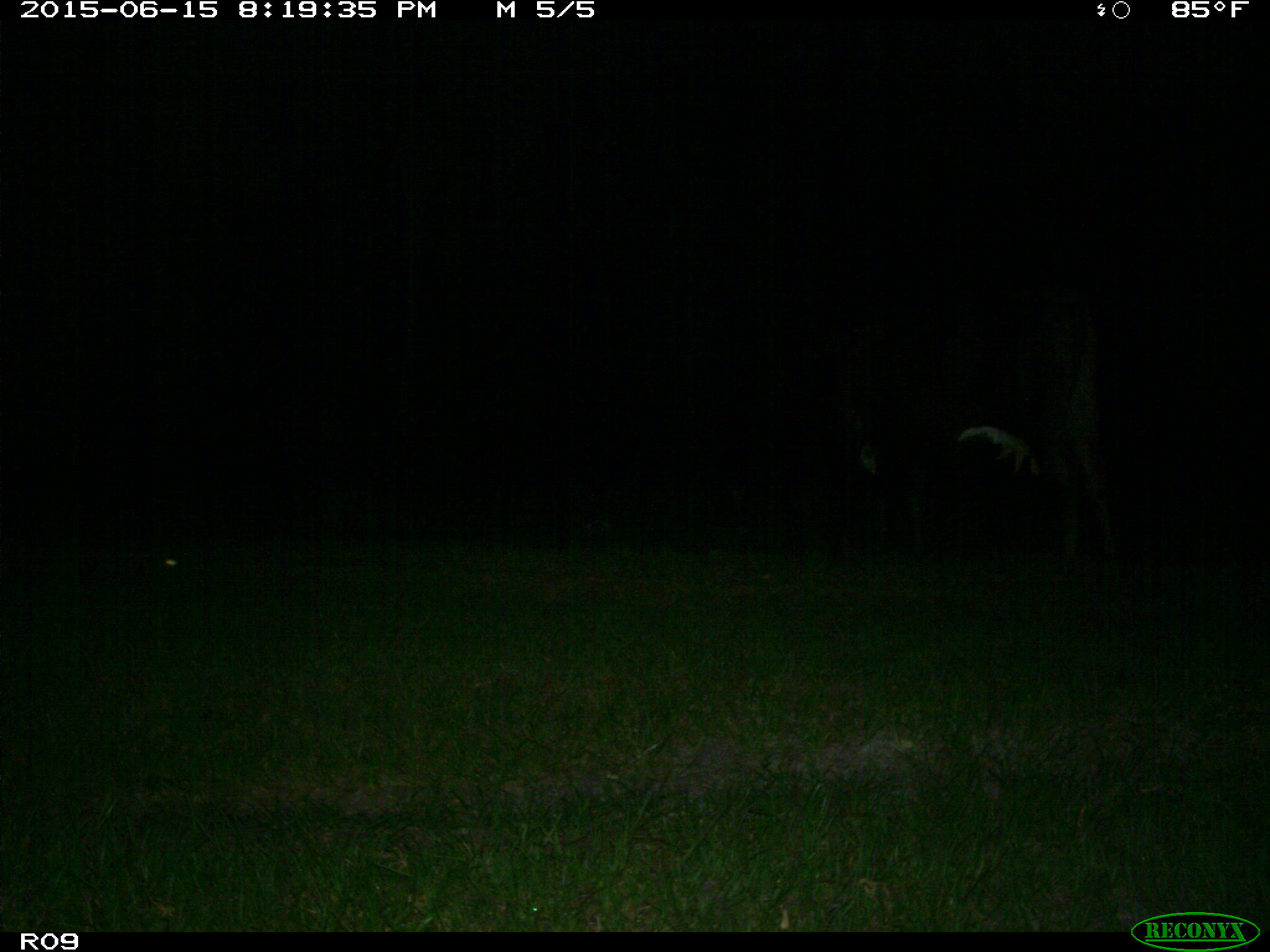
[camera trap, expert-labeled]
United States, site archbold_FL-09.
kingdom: Animalia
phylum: Chordata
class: Mammalia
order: Artiodactyla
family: Bovidae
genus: Bos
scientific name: Bos taurus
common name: domestic cow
Bos taurus (domestic cow).